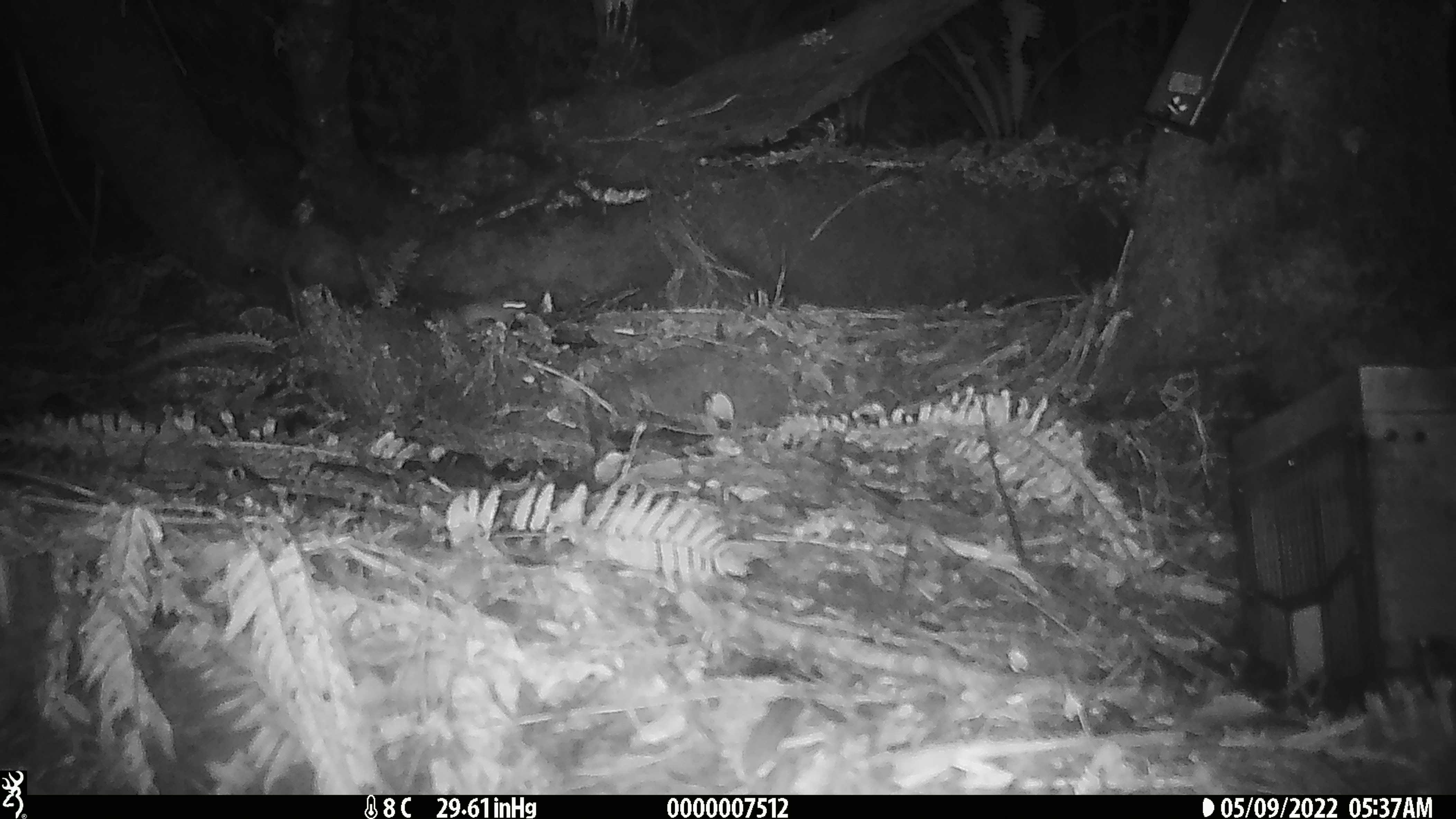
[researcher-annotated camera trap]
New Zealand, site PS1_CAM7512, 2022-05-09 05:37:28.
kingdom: Animalia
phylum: Chordata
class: Mammalia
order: Rodentia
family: Muridae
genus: Mus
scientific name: Mus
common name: mouse